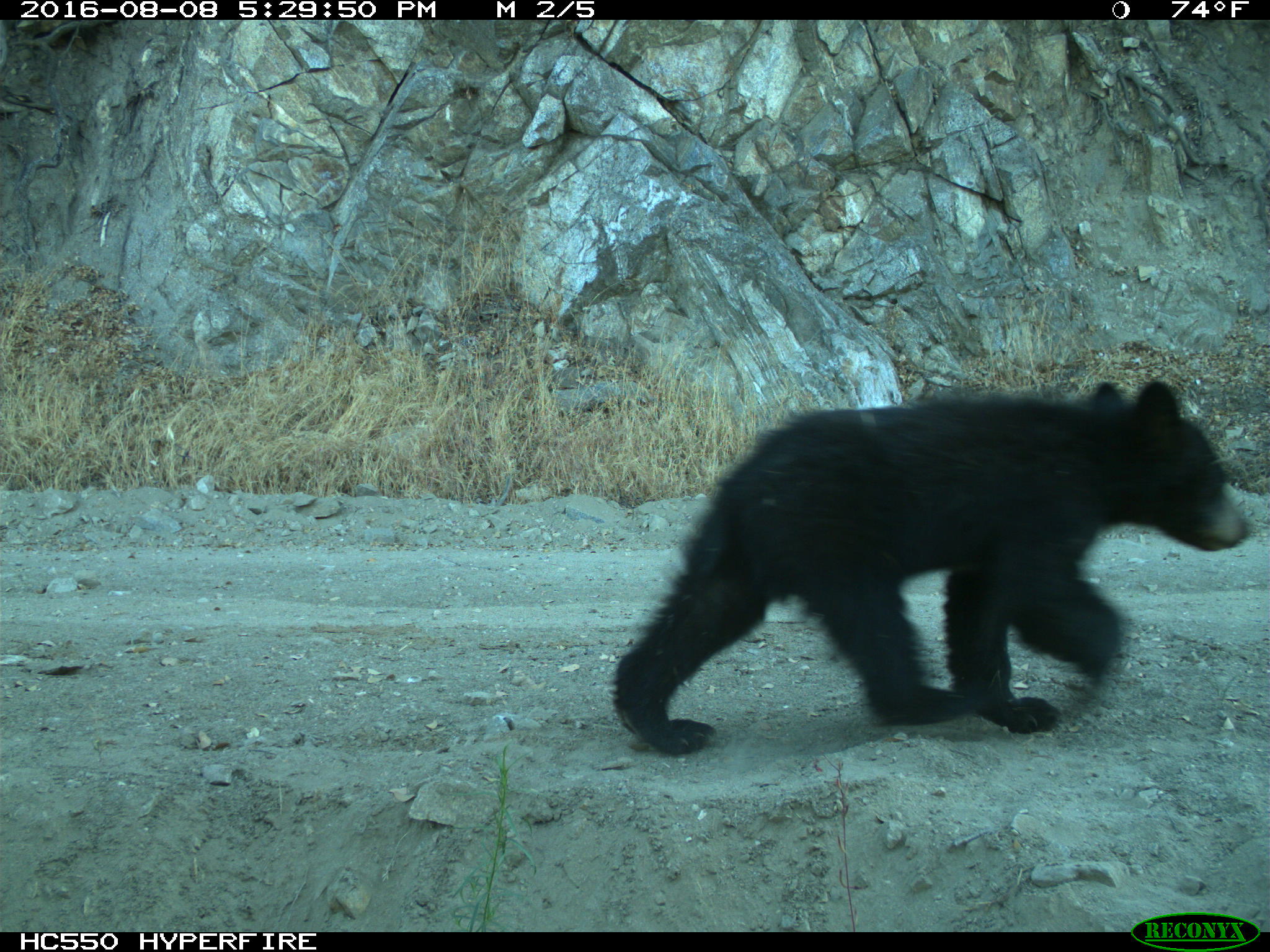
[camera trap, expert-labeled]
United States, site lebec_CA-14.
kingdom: Animalia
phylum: Chordata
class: Mammalia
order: Carnivora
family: Ursidae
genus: Ursus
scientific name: Ursus americanus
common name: american black bear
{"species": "Ursus americanus (american black bear)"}